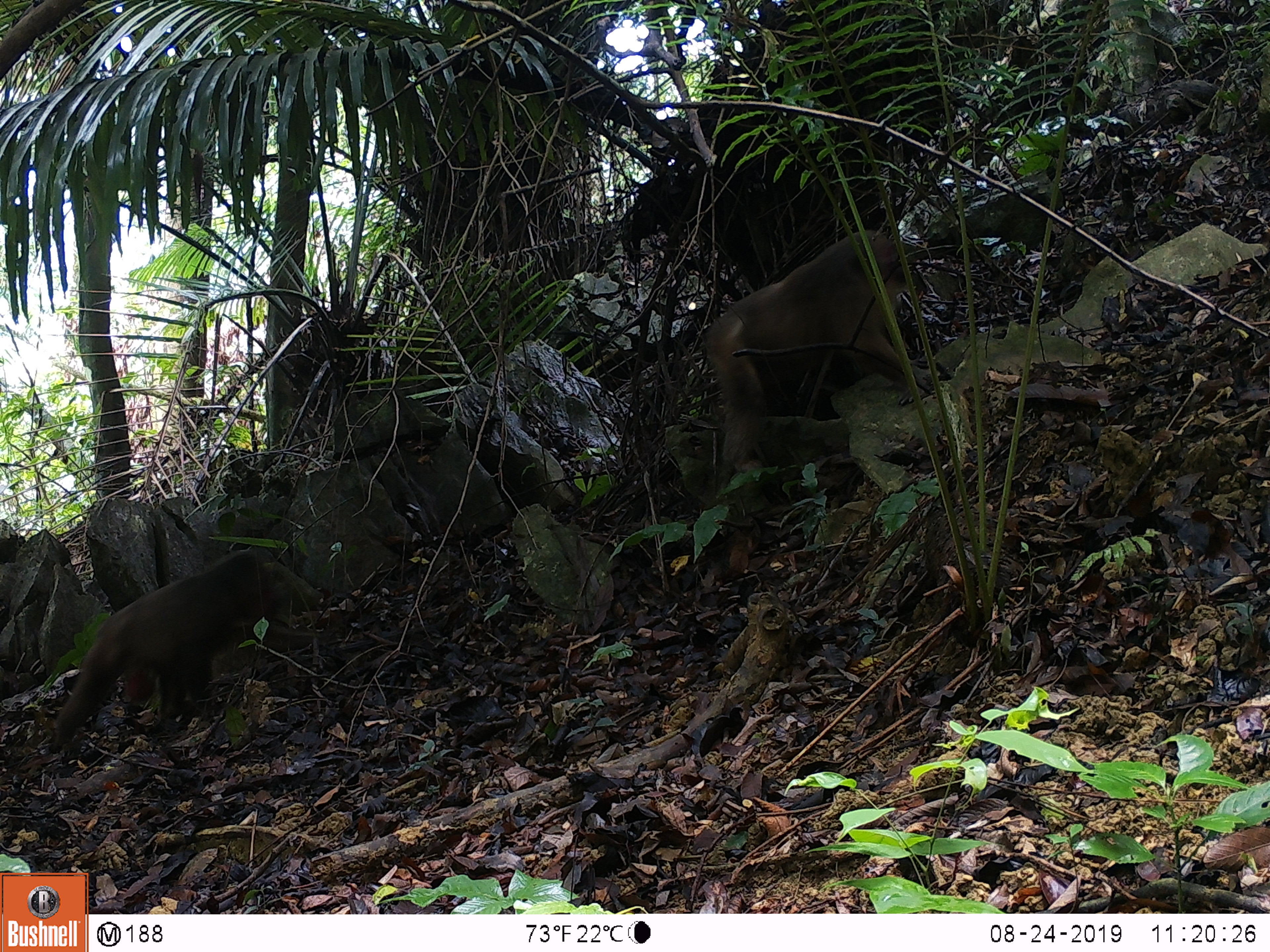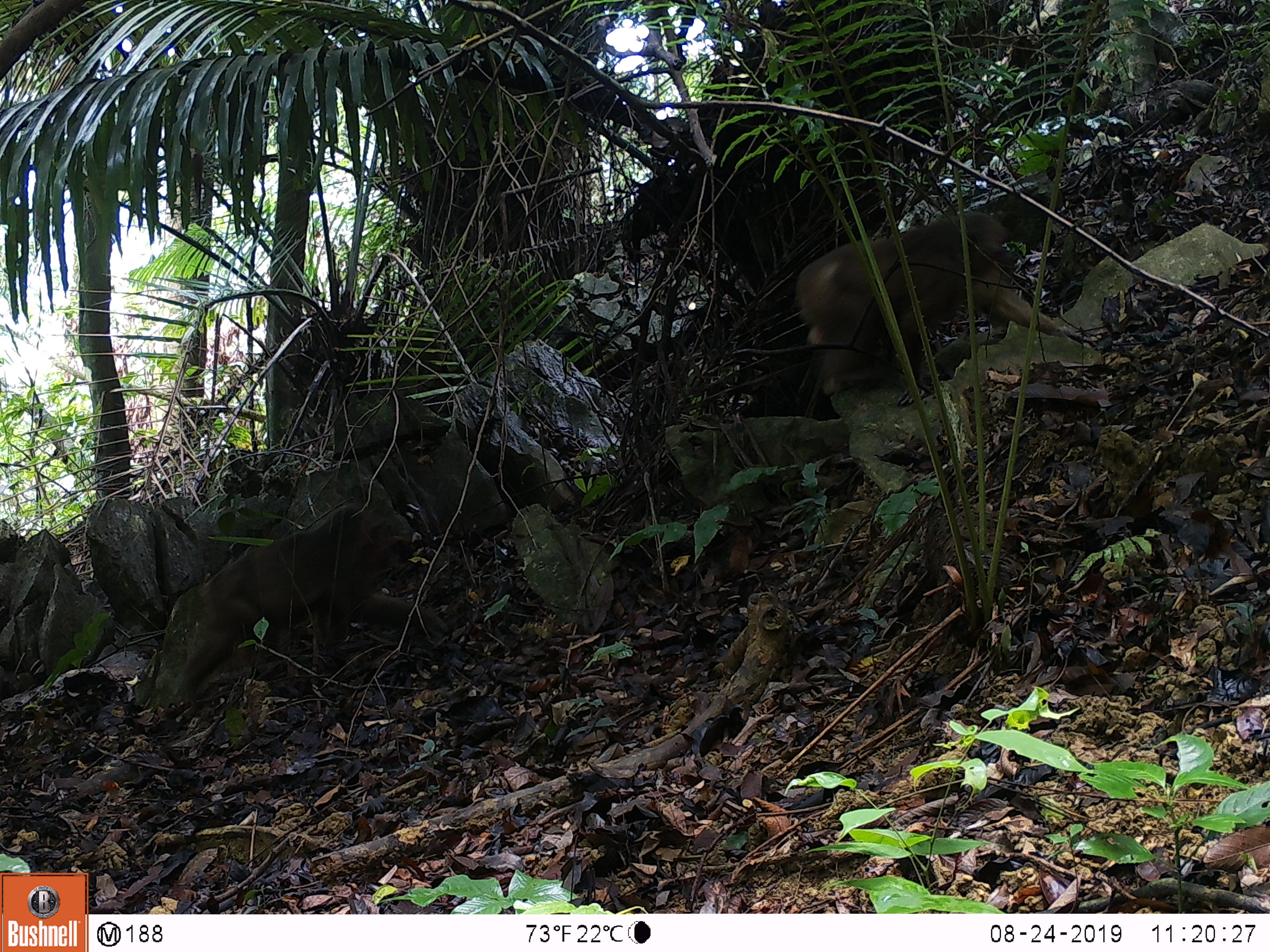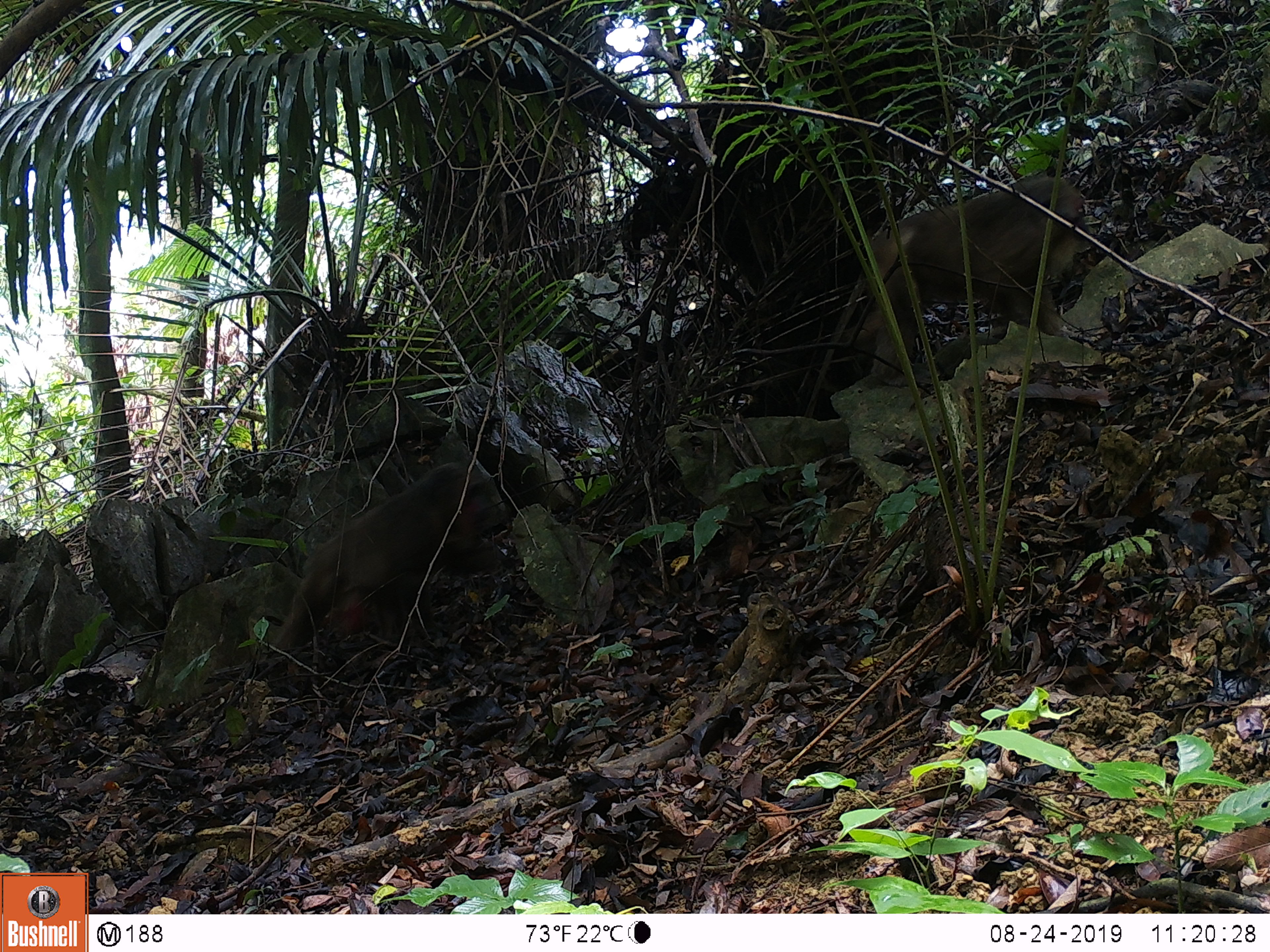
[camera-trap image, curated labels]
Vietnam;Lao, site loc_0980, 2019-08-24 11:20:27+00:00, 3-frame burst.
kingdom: Animalia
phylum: Chordata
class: Mammalia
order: Primates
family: Cercopithecidae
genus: Macaca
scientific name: Macaca arctoides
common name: stump-tailed macaque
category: stump tailed macaque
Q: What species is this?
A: Stump tailed macaque (stump-tailed macaque) (Macaca arctoides).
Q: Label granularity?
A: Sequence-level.